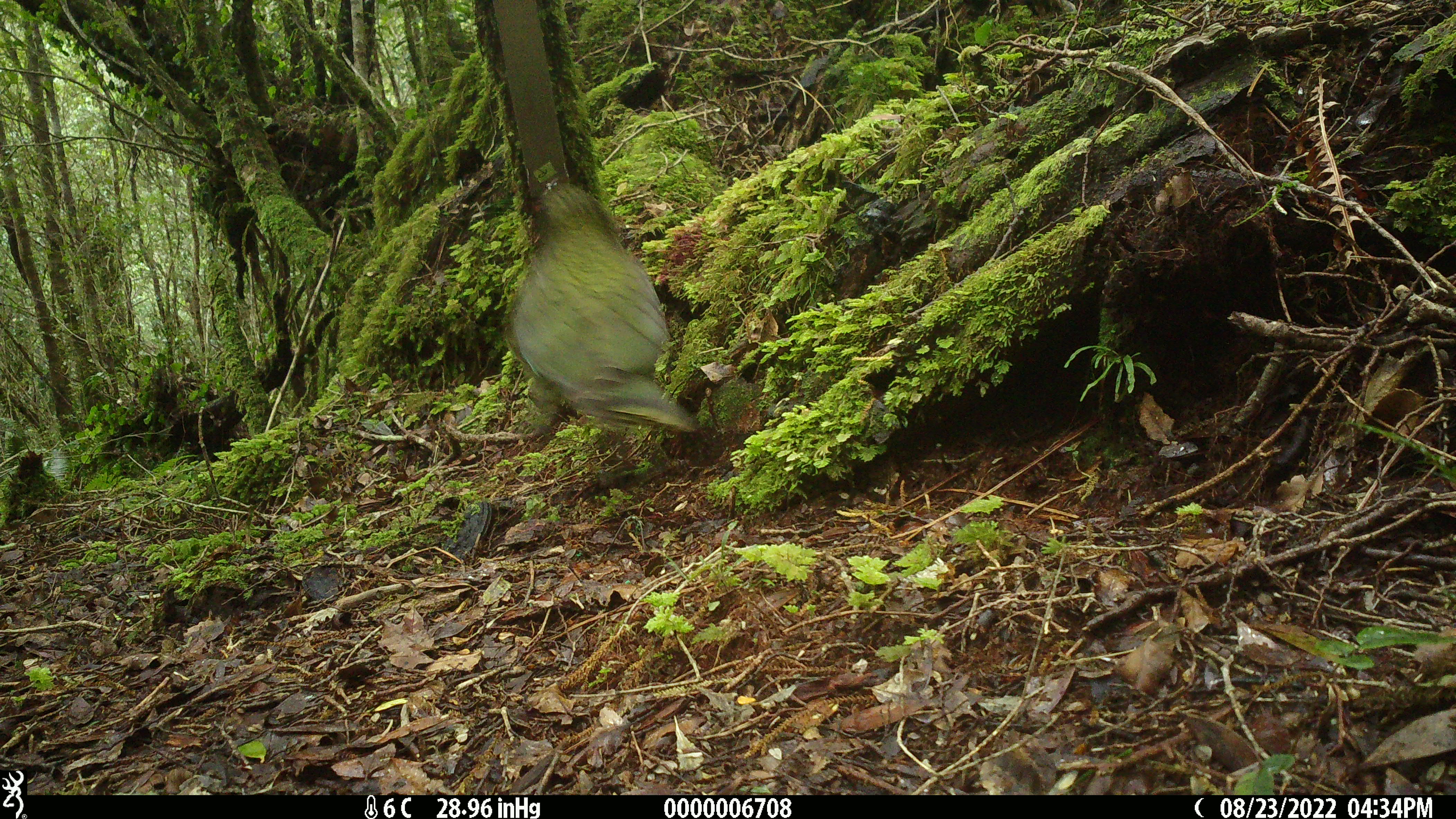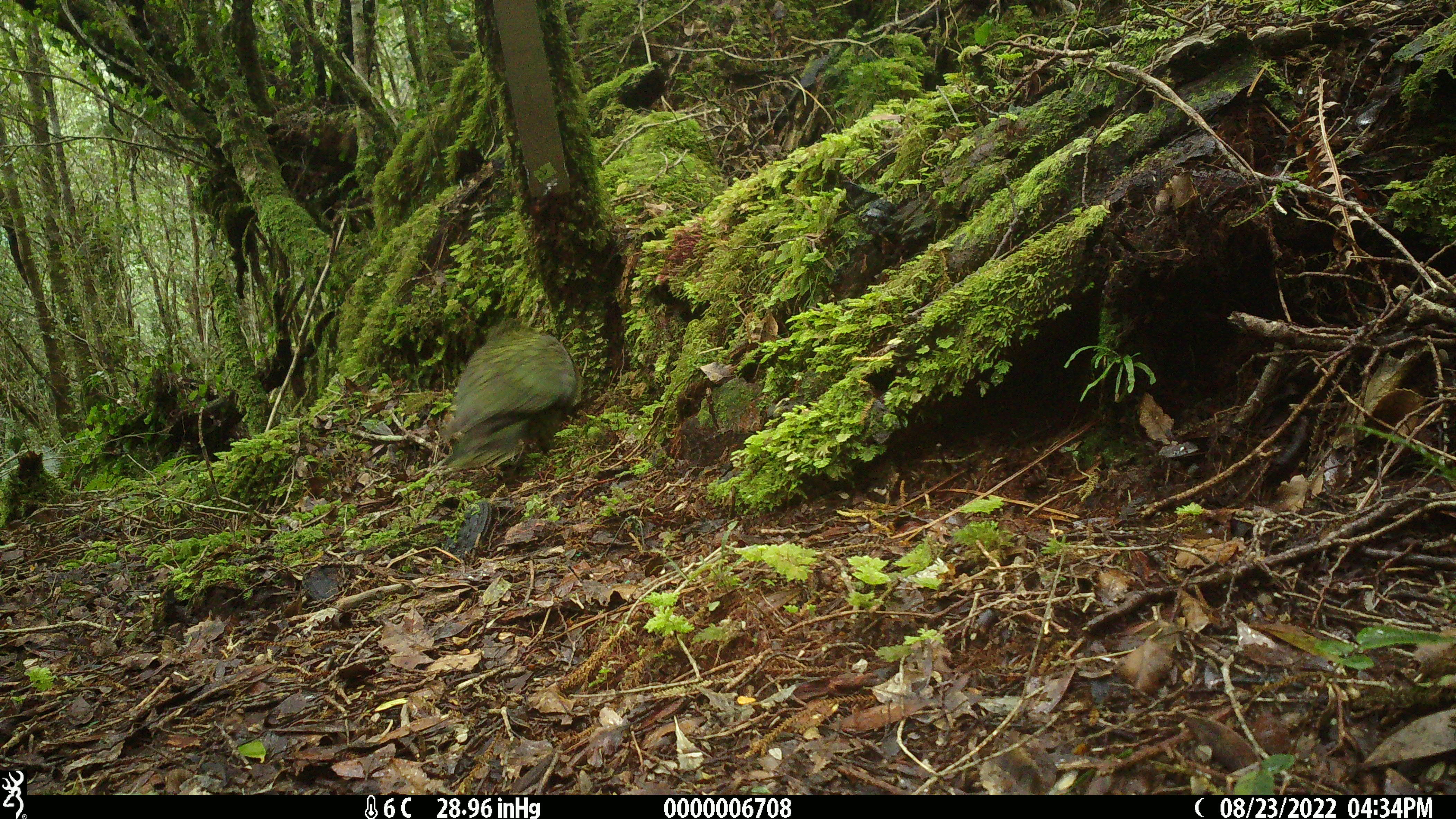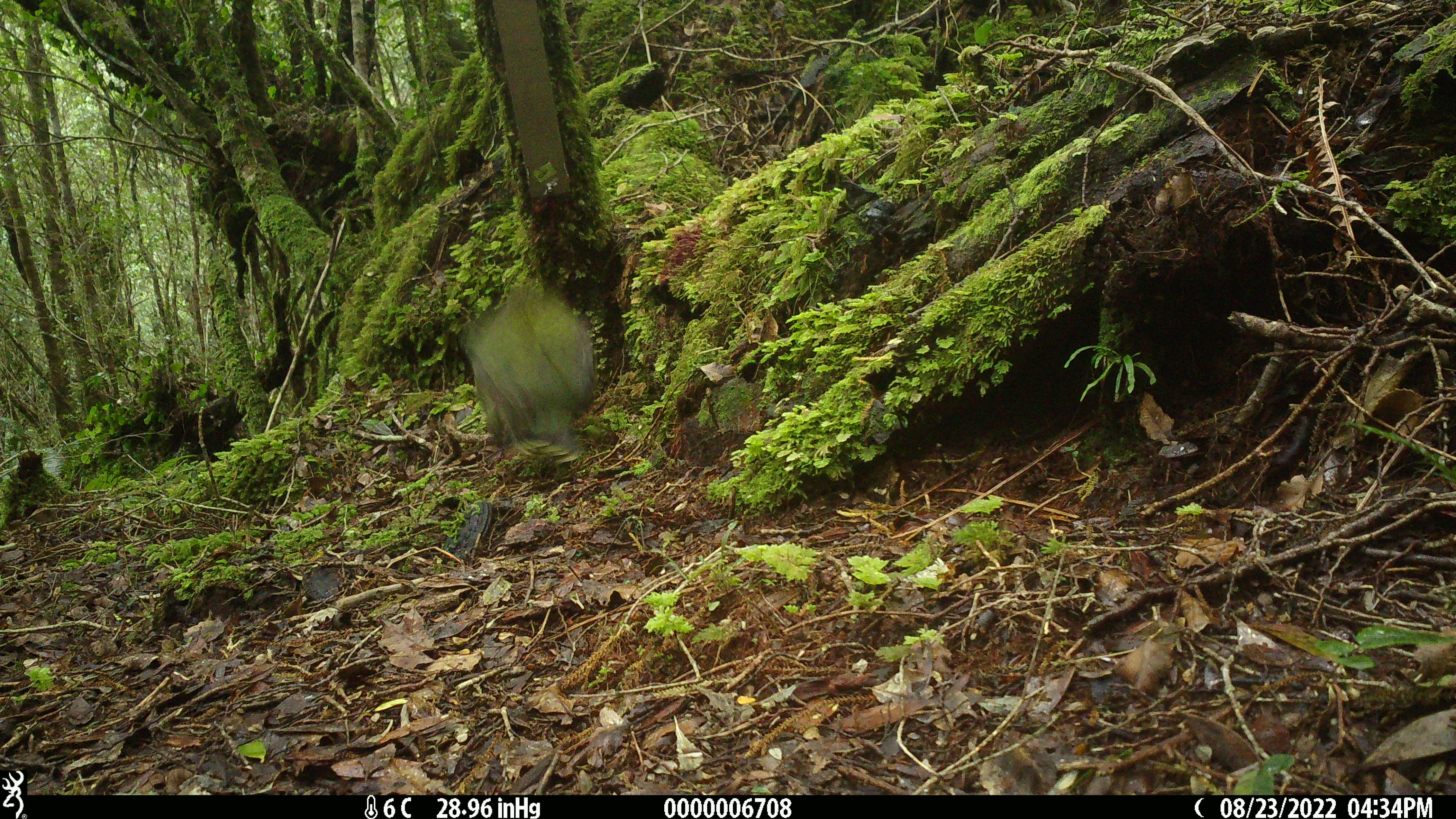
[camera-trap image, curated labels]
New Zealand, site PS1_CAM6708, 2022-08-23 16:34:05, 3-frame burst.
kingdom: Animalia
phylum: Chordata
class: Aves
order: Psittaciformes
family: Strigopidae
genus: Nestor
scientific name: Nestor notabilis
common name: kea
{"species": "kea (Nestor notabilis)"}